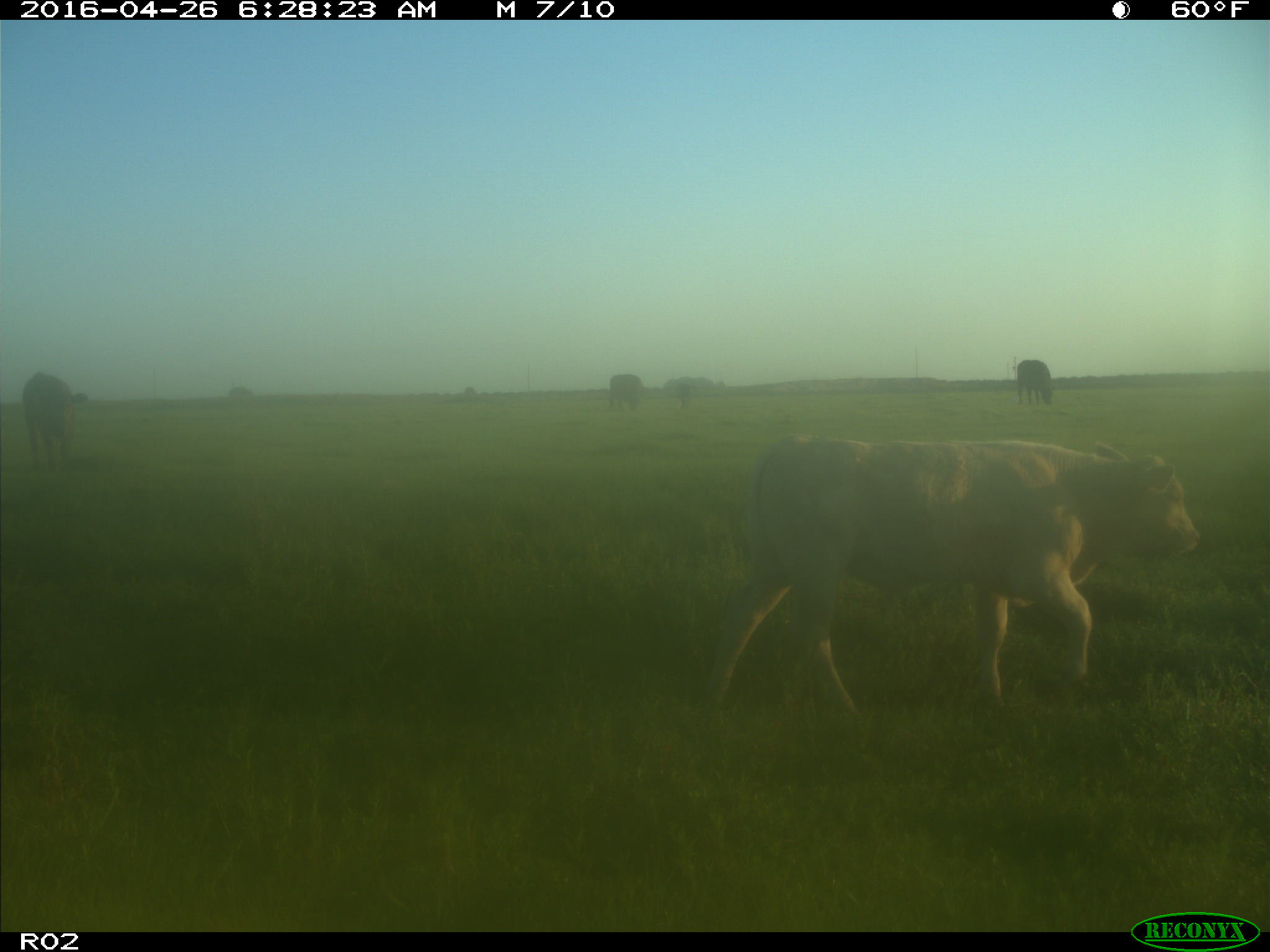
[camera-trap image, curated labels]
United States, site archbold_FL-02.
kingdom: Animalia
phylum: Chordata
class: Mammalia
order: Artiodactyla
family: Bovidae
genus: Bos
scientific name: Bos taurus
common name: domestic cow